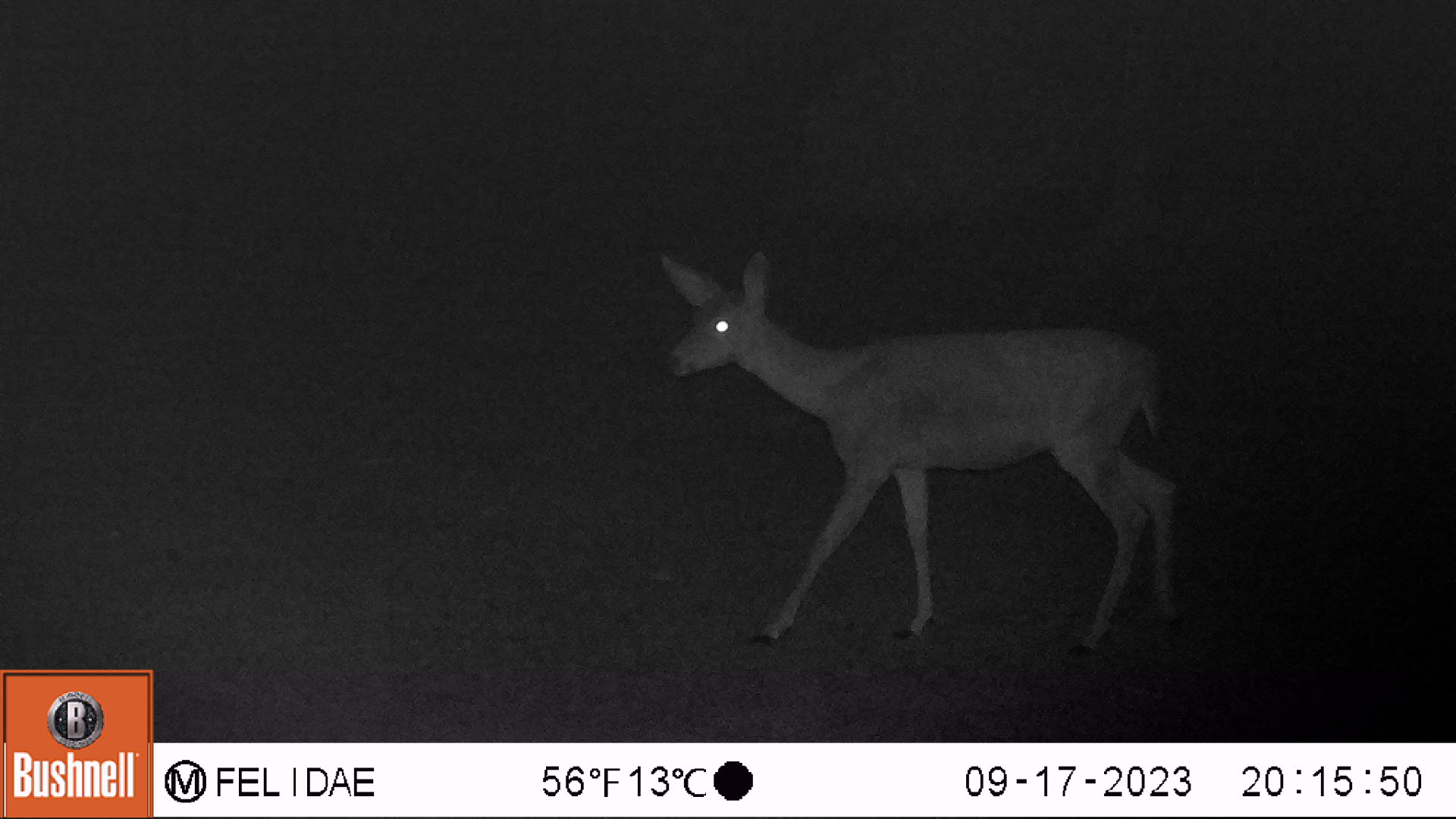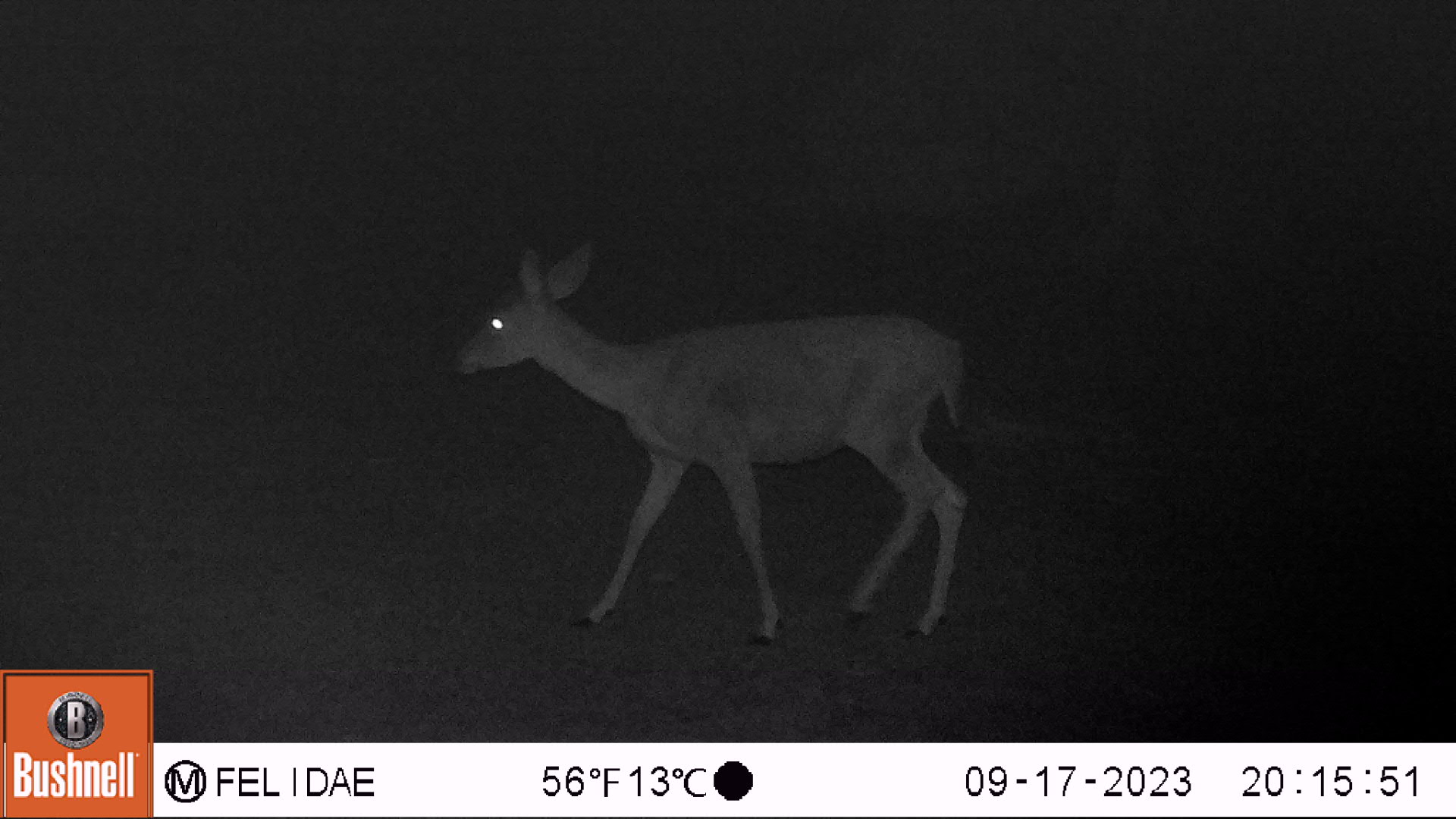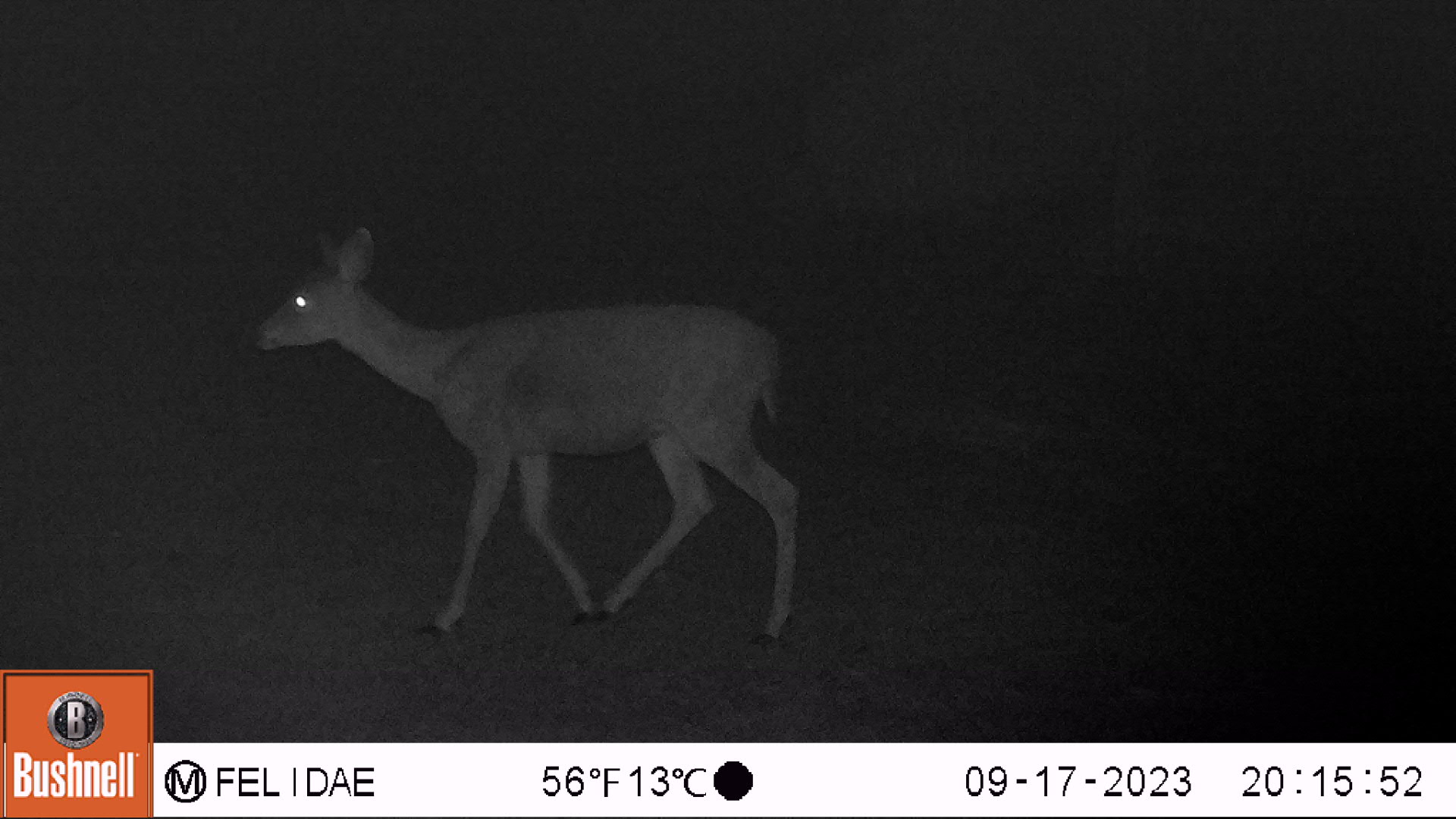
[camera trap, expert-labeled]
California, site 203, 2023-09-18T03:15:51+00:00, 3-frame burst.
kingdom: Animalia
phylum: Chordata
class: Mammalia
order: Artiodactyla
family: Cervidae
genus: Odocoileus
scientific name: Odocoileus hemionus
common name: mule deer